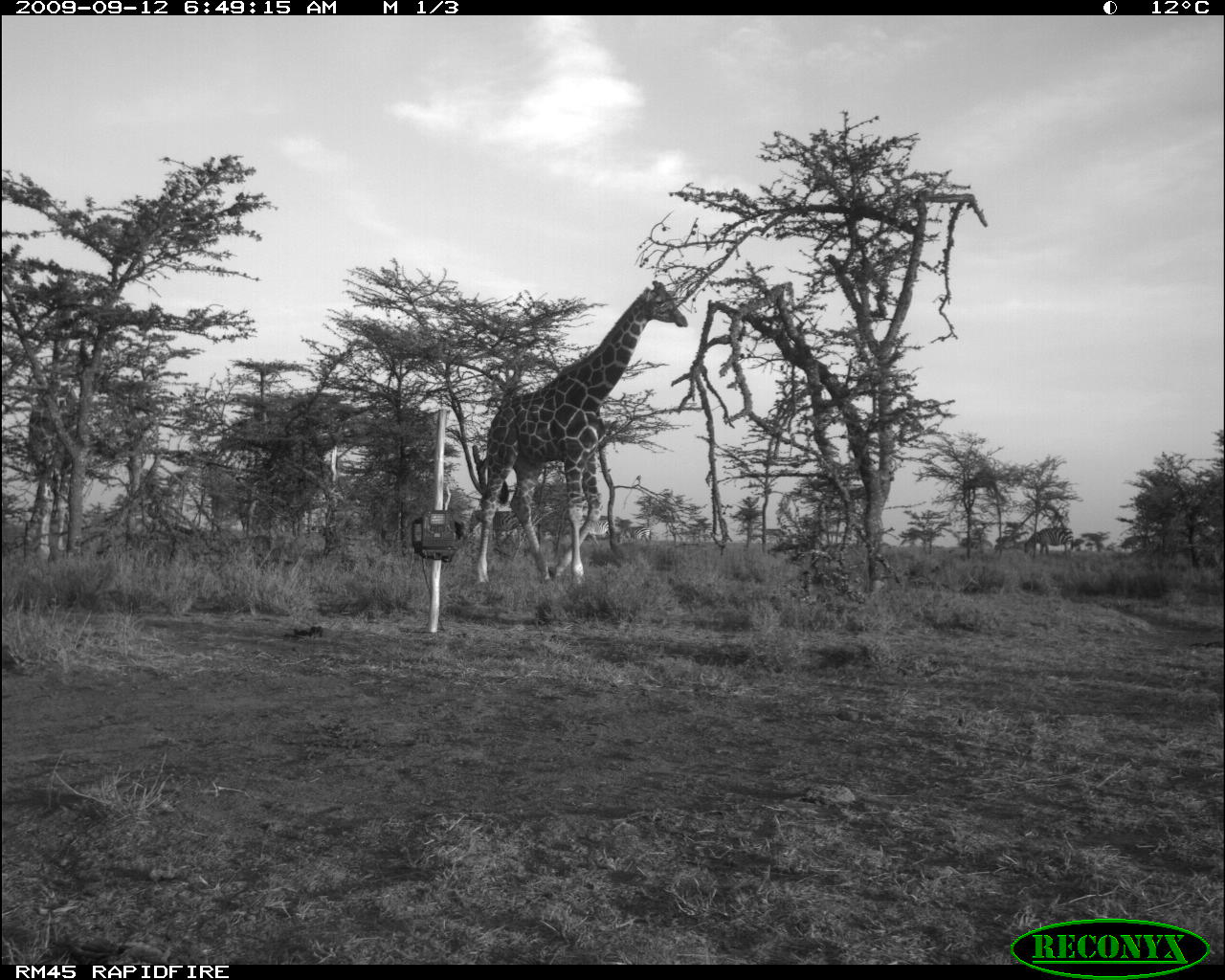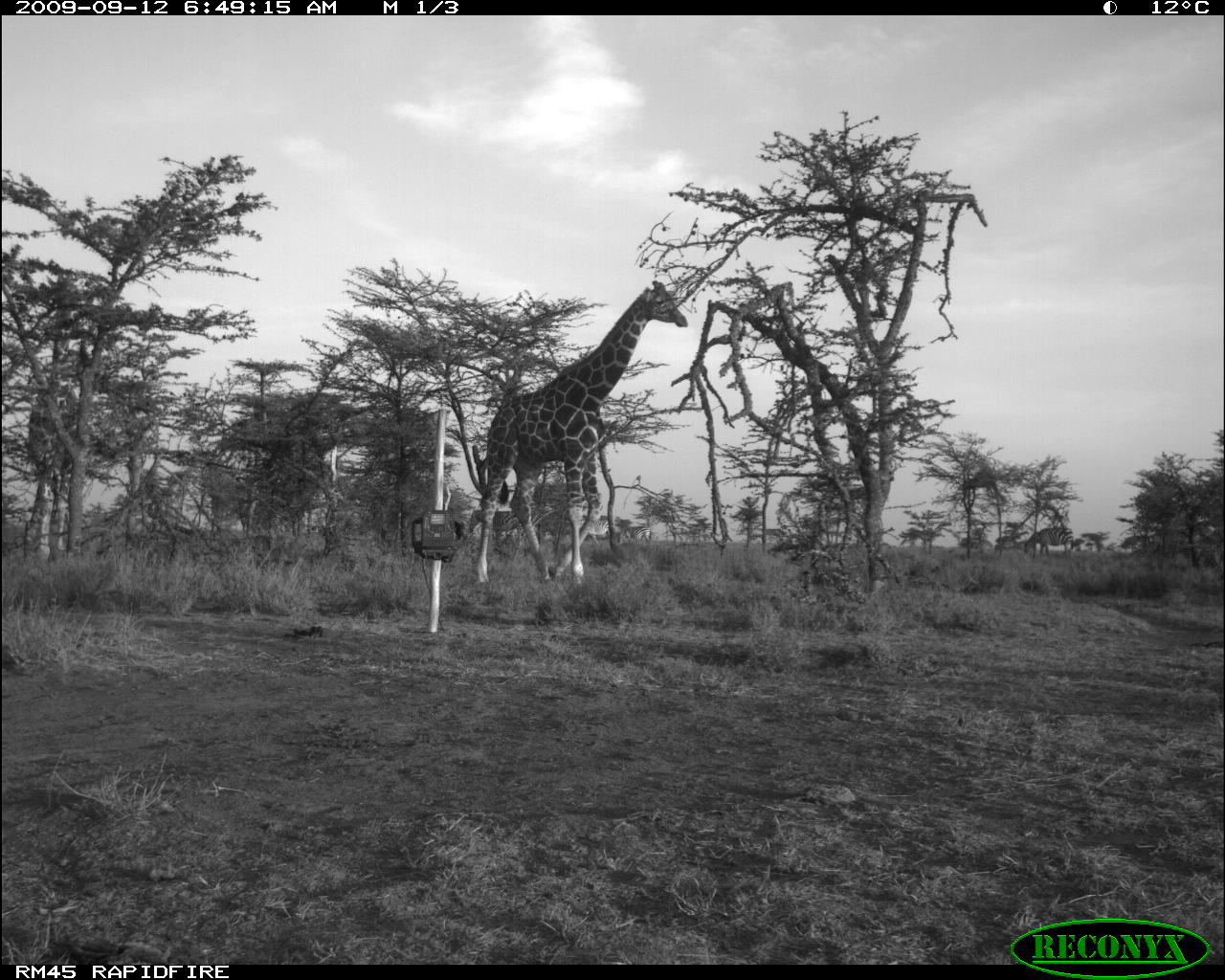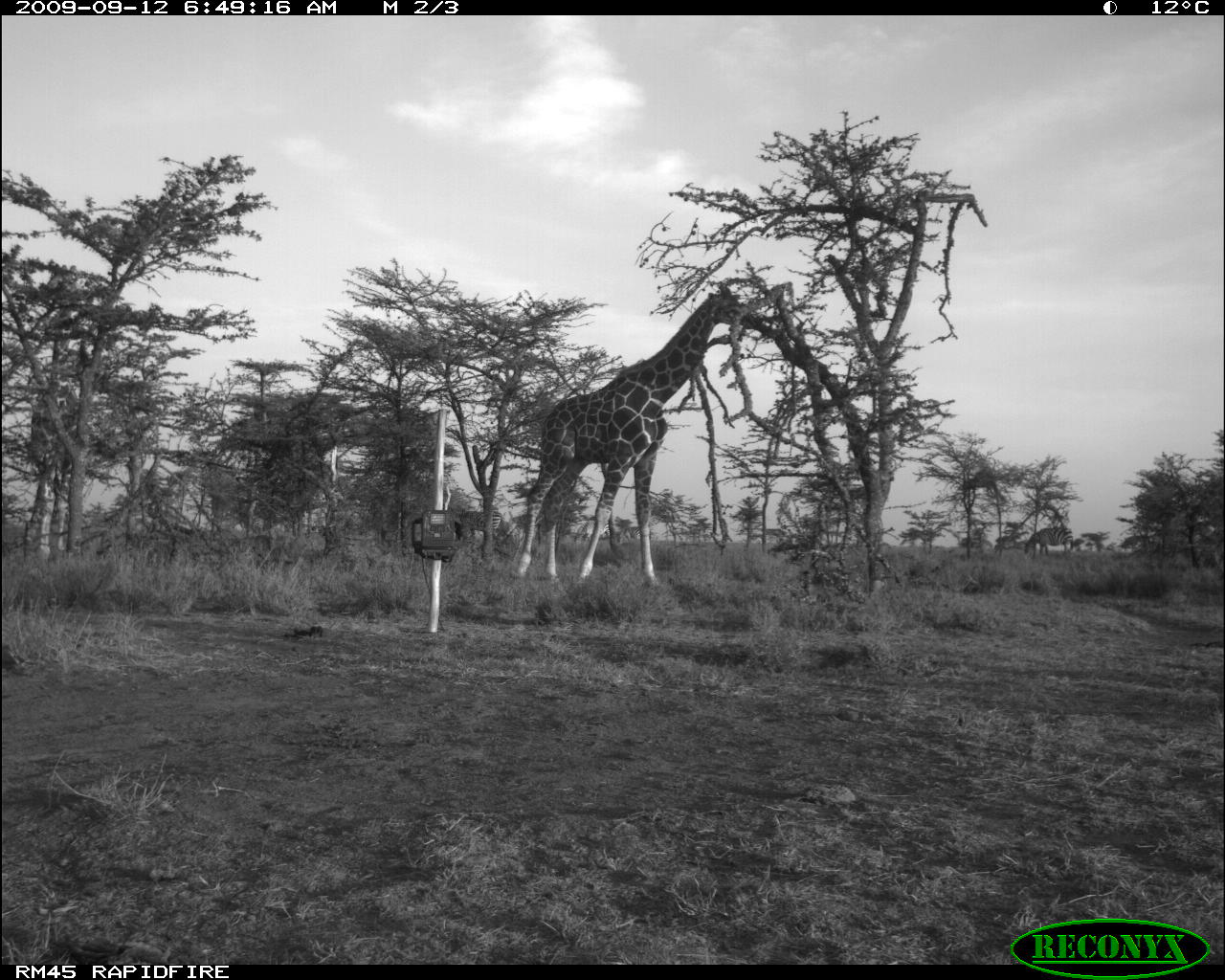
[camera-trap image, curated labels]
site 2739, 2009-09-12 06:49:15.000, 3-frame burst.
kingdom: Animalia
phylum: Chordata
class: Mammalia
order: Artiodactyla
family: Giraffidae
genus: Giraffa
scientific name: Giraffa camelopardalis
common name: giraffe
Giraffa camelopardalis (giraffe), count 2.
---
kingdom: Animalia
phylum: Chordata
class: Mammalia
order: Perissodactyla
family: Equidae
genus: Equus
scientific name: Equus quagga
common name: plains zebra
Equus quagga (plains zebra), count 1.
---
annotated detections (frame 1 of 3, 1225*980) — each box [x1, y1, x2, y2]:
giraffa camelopardalis: [476, 279, 689, 589]; [27, 271, 88, 561]; [467, 508, 524, 563]; [1024, 526, 1074, 560]; [617, 526, 652, 544]; [587, 520, 610, 546]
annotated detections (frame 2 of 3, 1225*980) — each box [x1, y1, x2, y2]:
equus quagga: [475, 281, 687, 585]; [1023, 527, 1074, 560]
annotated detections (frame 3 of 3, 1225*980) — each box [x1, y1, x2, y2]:
giraffa camelopardalis: [514, 284, 766, 591]; [453, 509, 504, 543]; [1022, 525, 1074, 558]